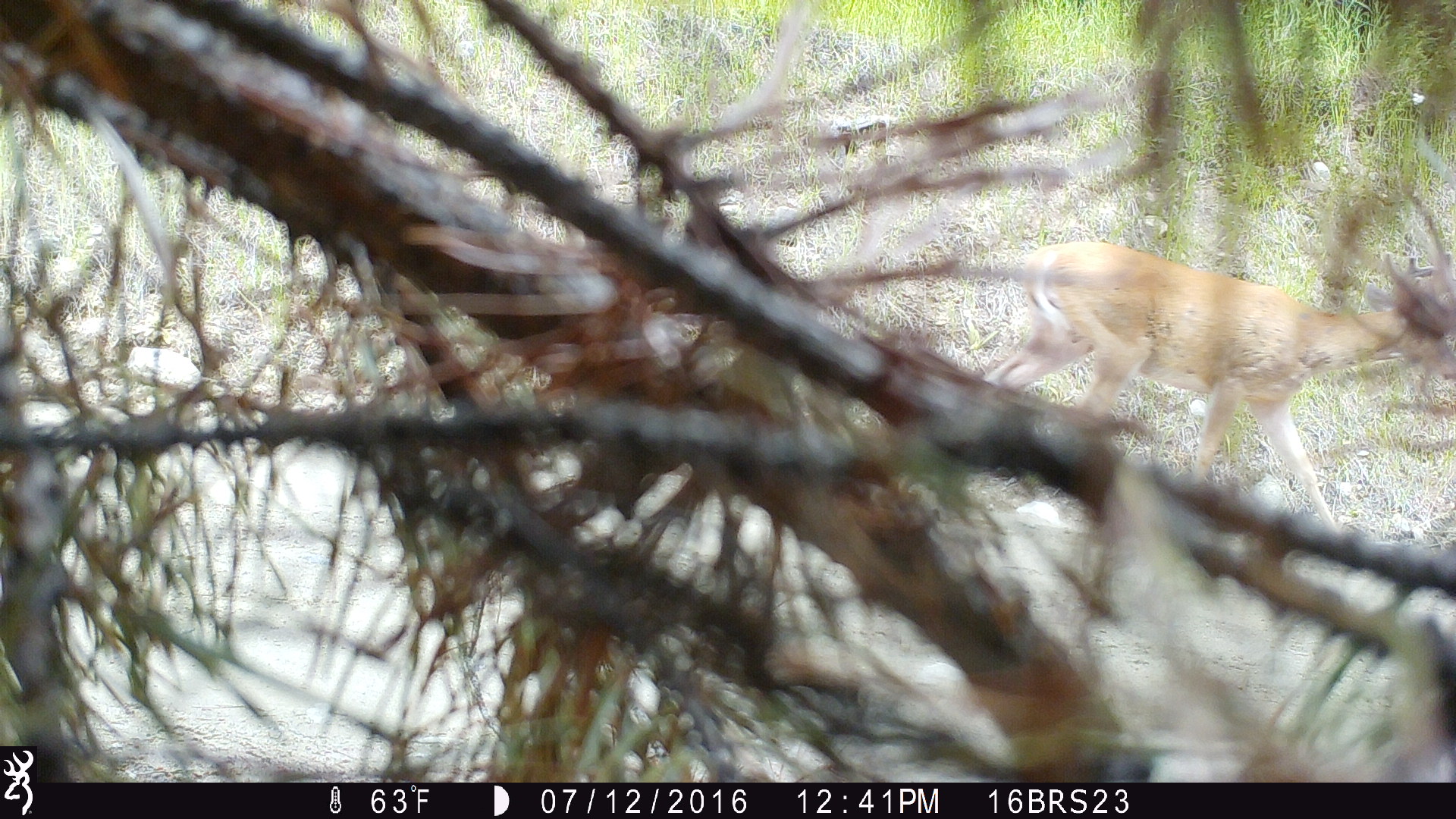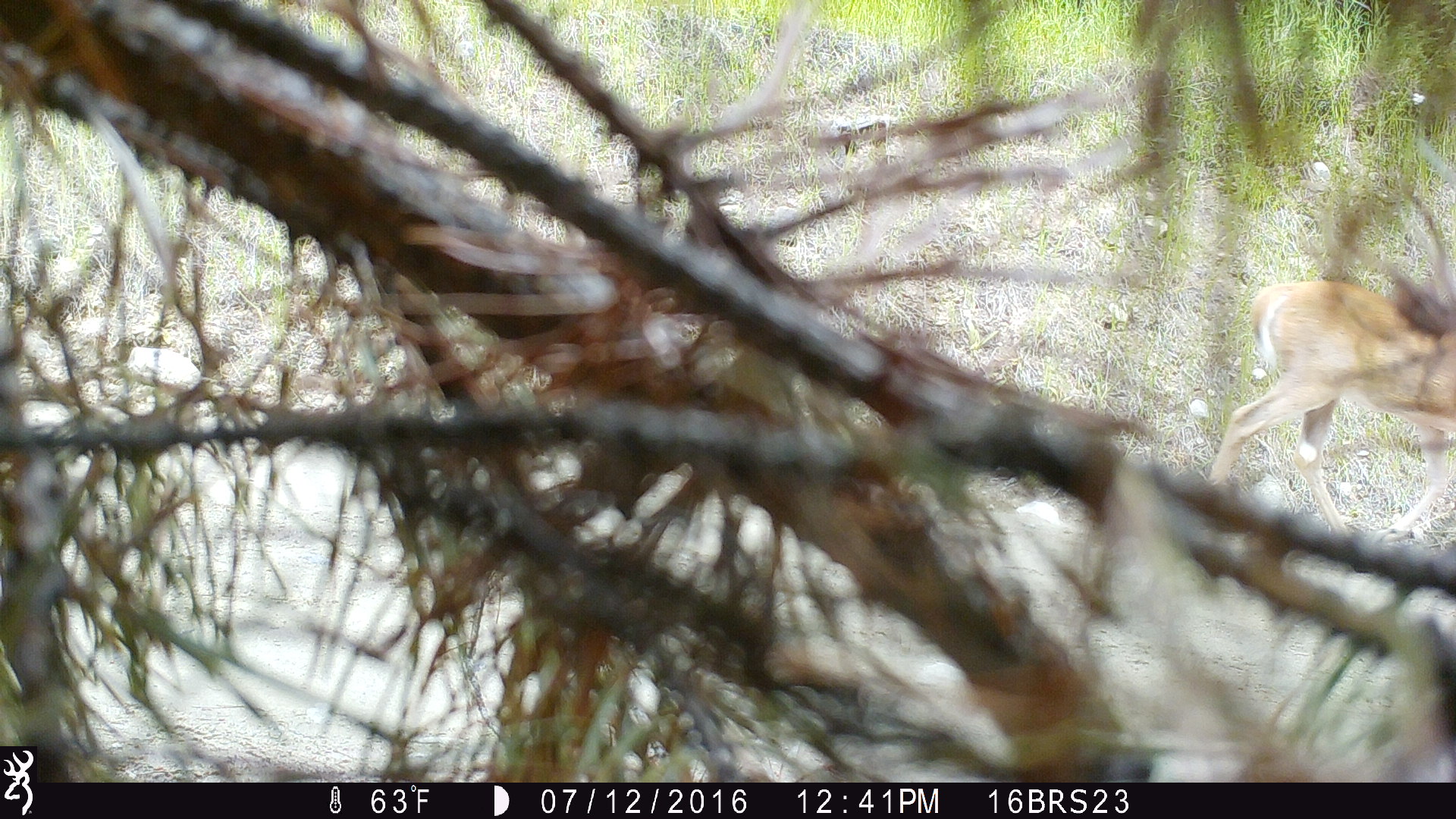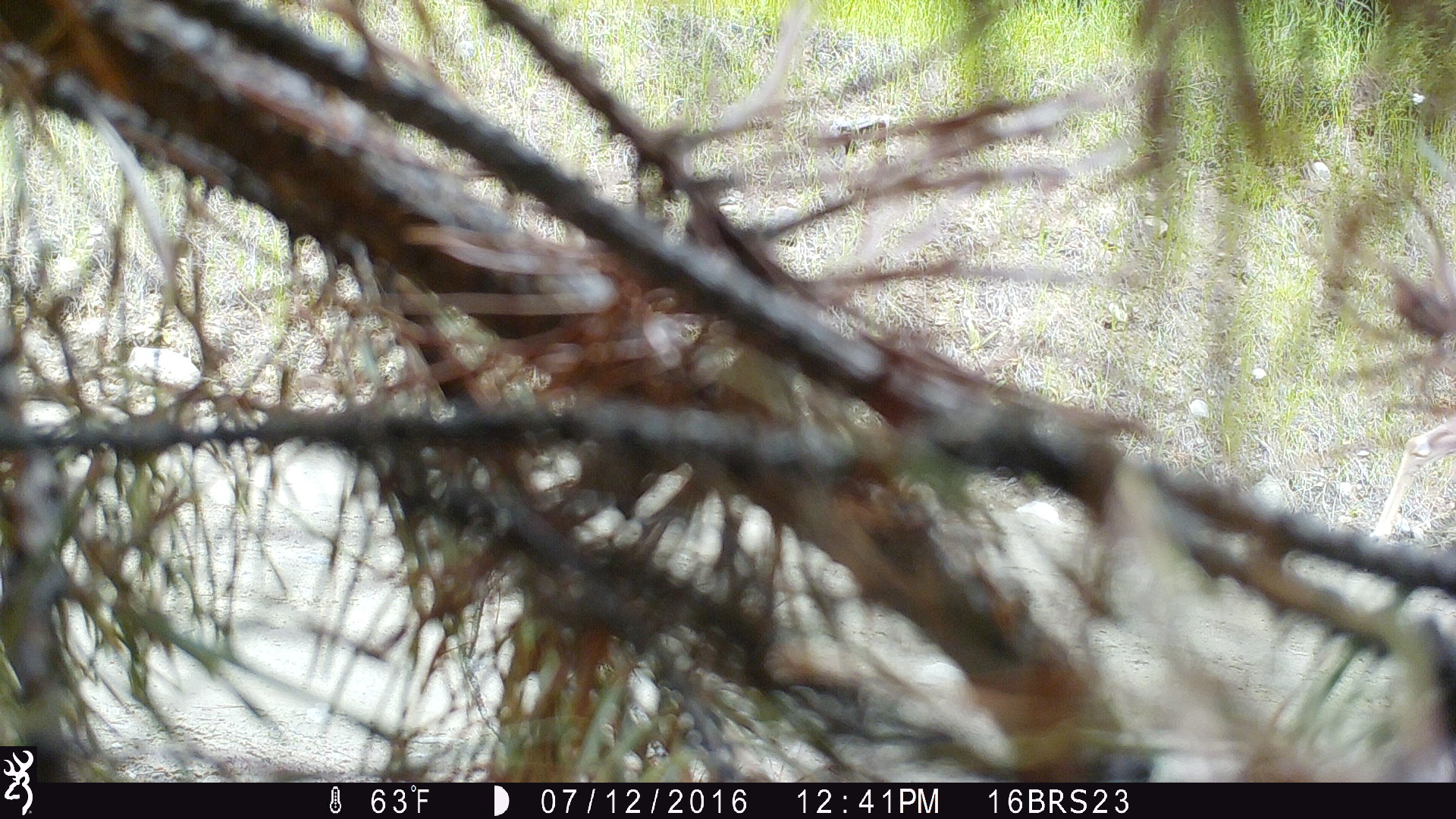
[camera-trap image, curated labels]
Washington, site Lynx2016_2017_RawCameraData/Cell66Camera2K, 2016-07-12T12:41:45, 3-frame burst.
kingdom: Animalia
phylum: Chordata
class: Mammalia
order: Artiodactyla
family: Cervidae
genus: Odocoileus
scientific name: Odocoileus virginianus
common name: white-tailed deer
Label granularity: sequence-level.